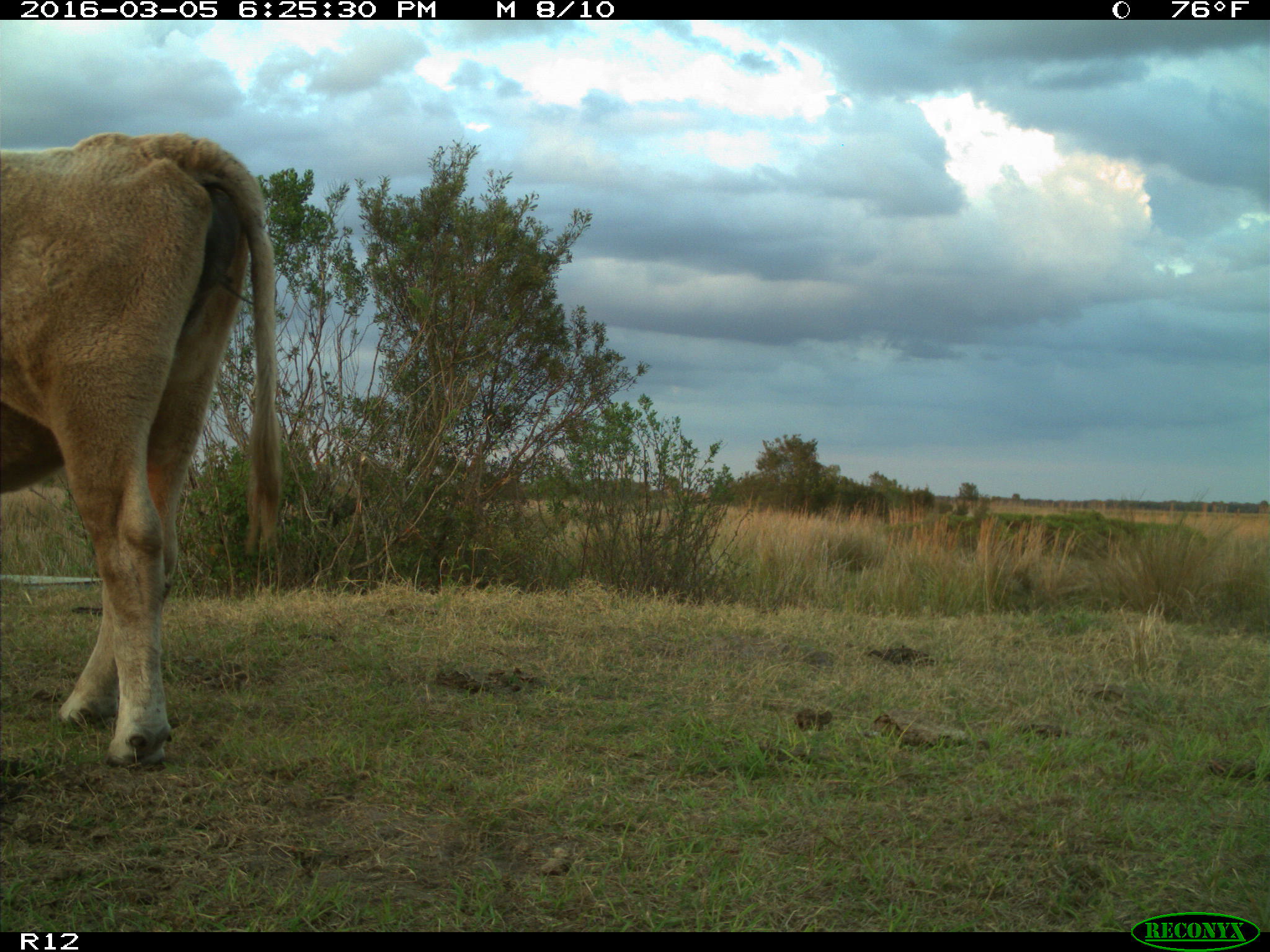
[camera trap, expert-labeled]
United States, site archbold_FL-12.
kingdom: Animalia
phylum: Chordata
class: Mammalia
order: Artiodactyla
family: Bovidae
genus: Bos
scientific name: Bos taurus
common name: domestic cow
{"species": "Bos taurus (domestic cow)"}